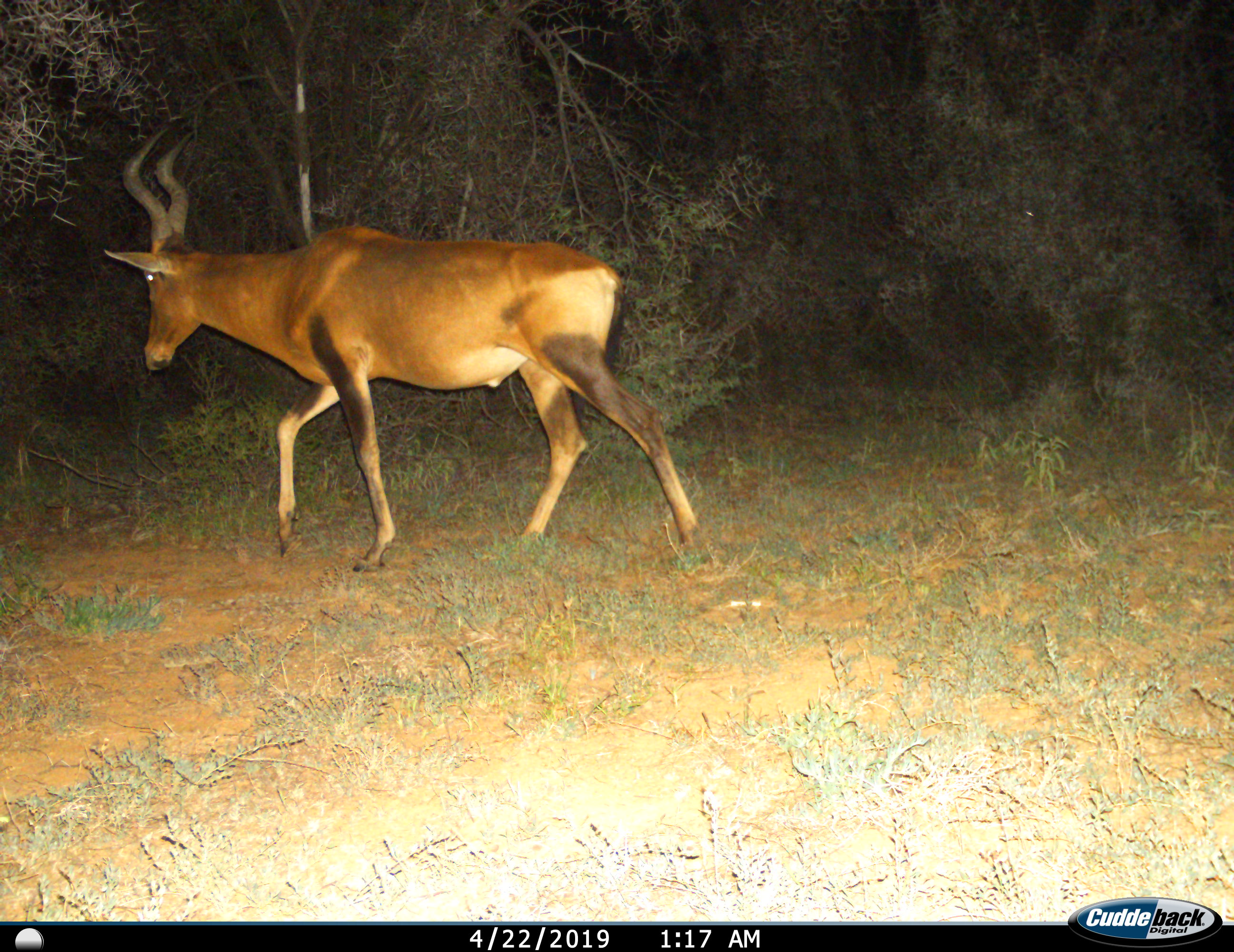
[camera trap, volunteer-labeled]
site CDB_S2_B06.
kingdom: Animalia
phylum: Chordata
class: Mammalia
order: Artiodactyla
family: Bovidae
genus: Alcelaphus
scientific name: Alcelaphus buselaphus caama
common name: red hartebeest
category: hartebeestred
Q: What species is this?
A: Hartebeestred (red hartebeest) (Alcelaphus buselaphus caama).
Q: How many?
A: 1.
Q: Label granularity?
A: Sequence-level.